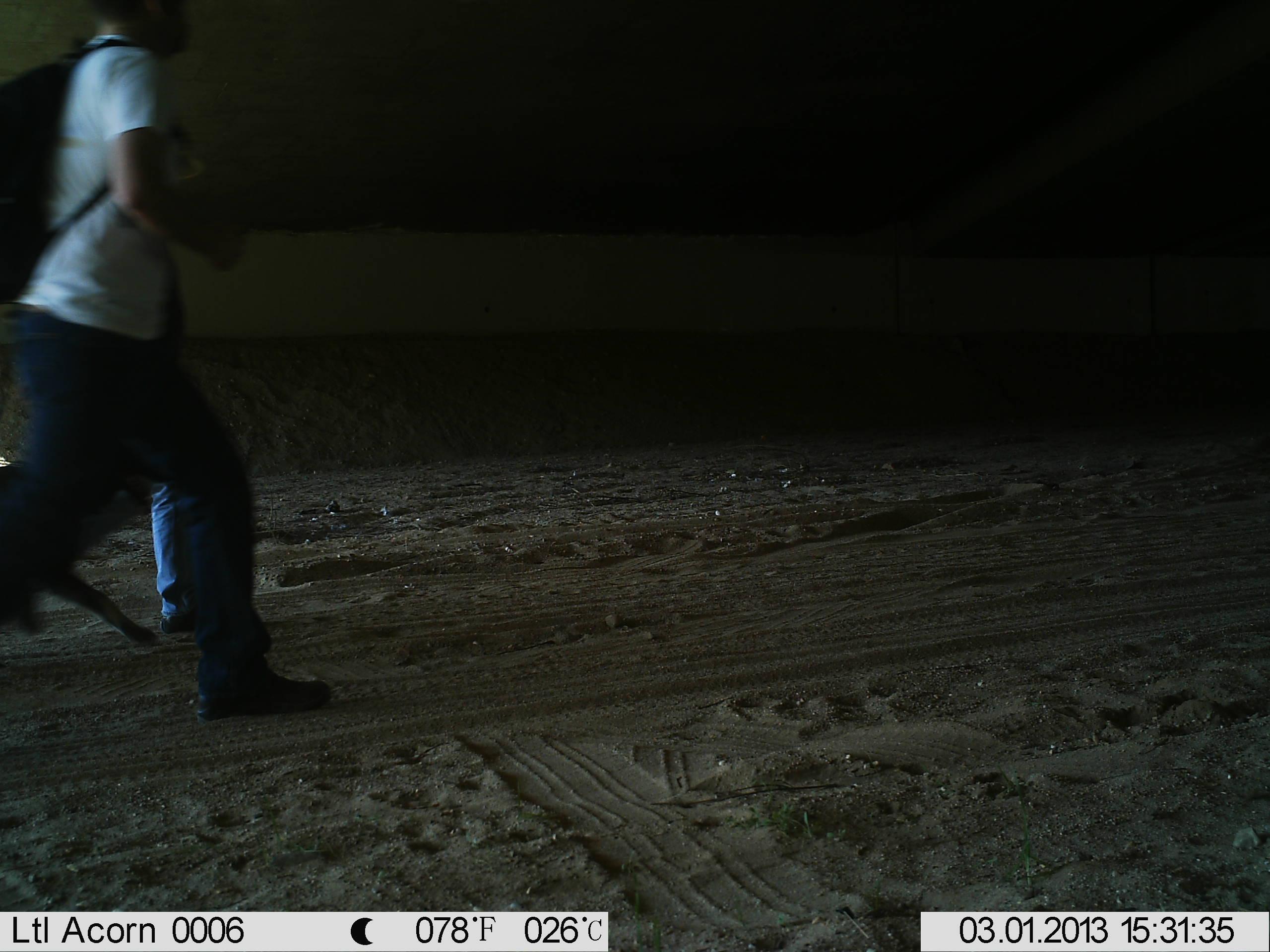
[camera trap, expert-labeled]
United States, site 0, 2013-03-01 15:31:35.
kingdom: Animalia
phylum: Chordata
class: Mammalia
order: Carnivora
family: Canidae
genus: Canis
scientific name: Canis familiaris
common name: domestic dog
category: dog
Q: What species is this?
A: Dog (domestic dog) (Canis familiaris).